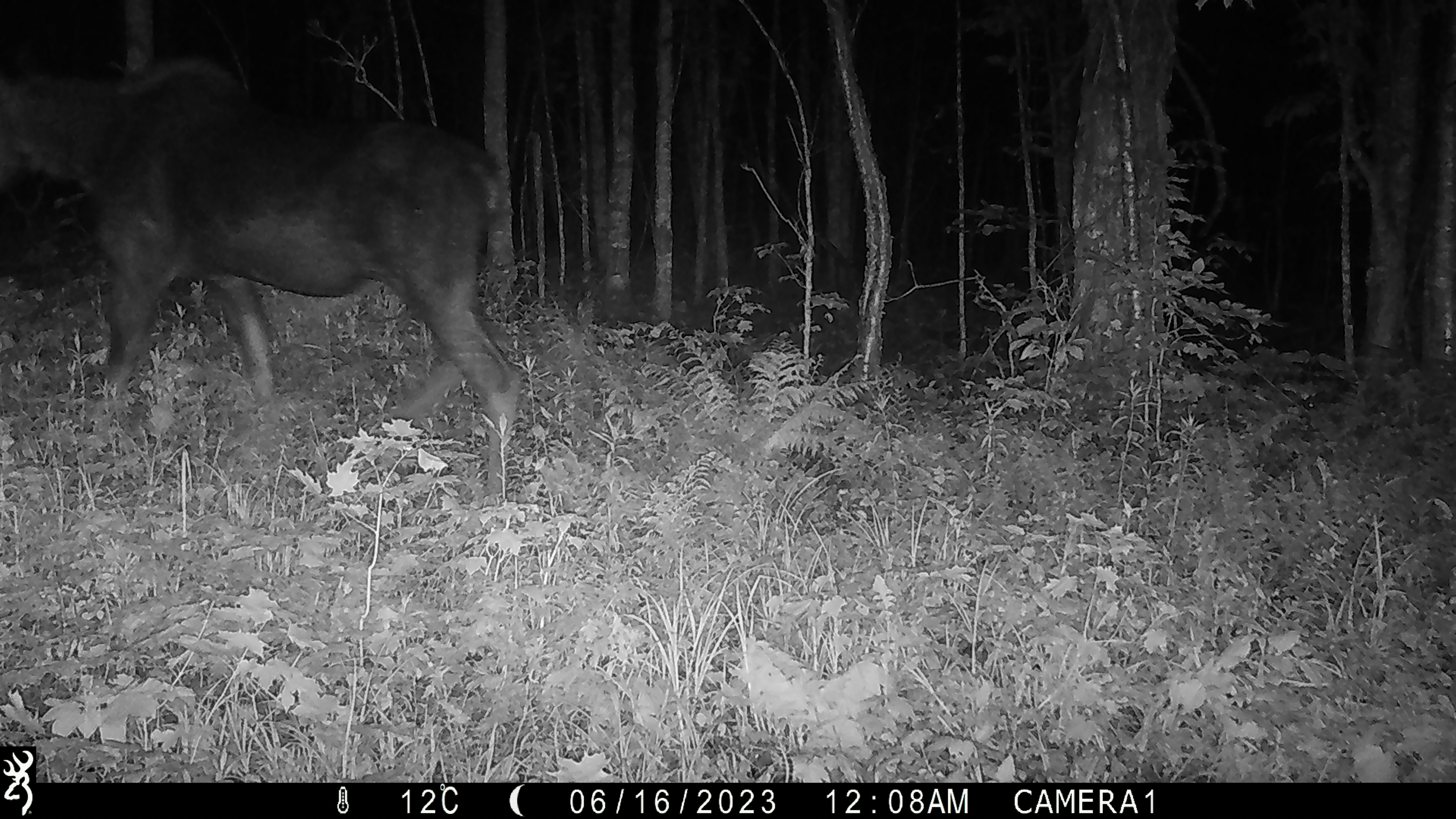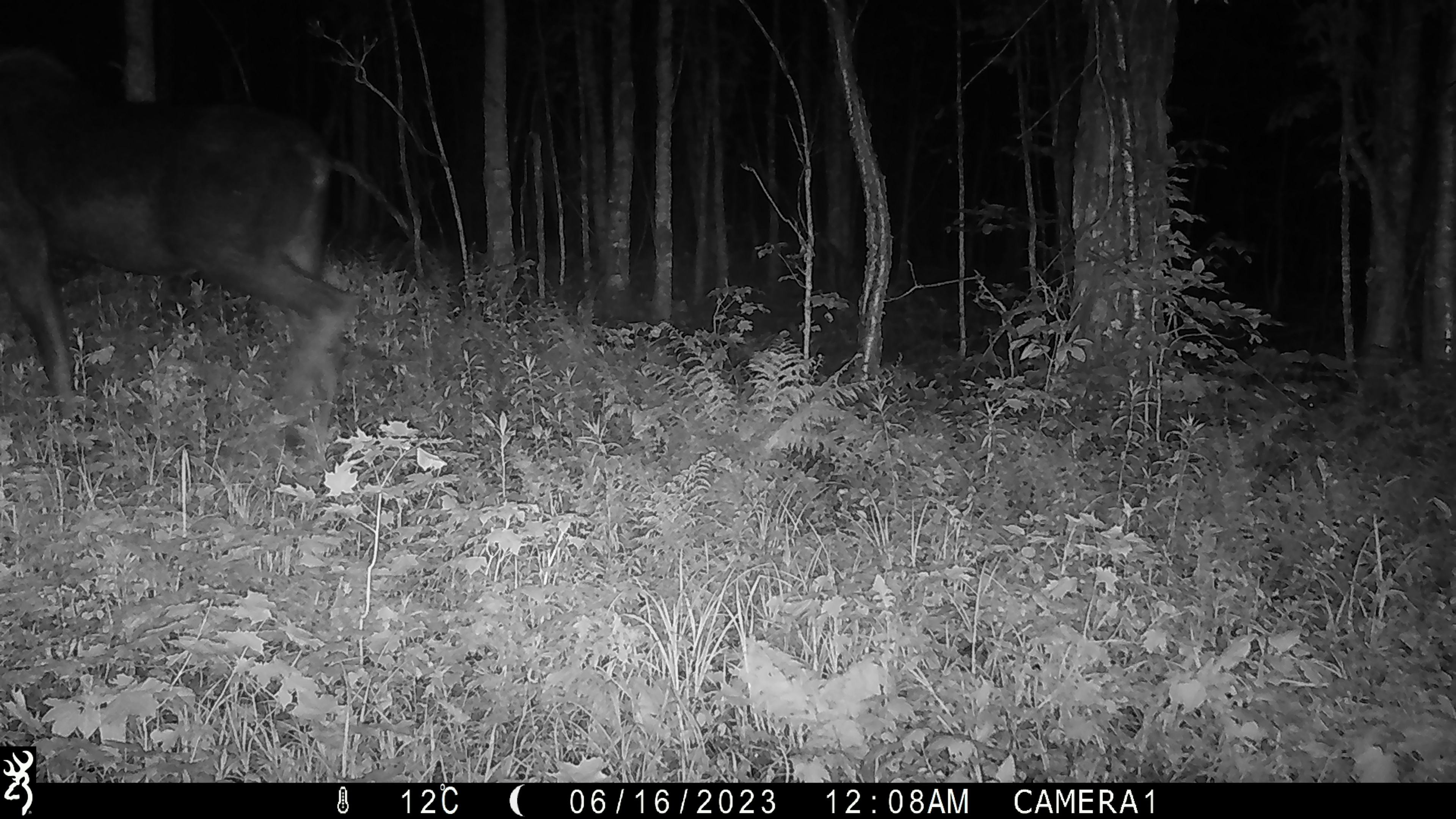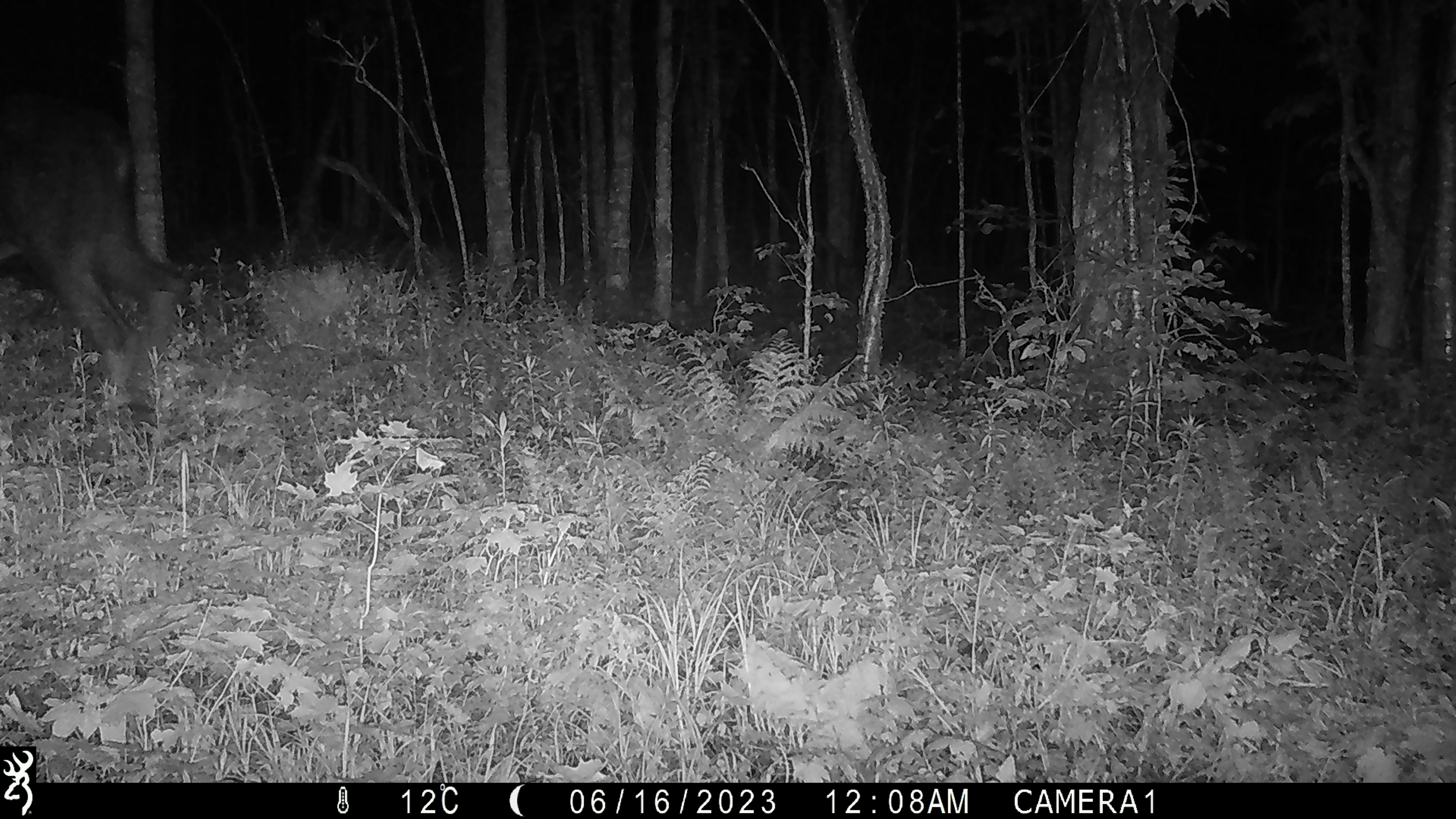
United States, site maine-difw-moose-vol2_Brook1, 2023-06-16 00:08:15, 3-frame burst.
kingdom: Animalia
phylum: Chordata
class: Mammalia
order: Artiodactyla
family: Cervidae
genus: Alces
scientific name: Alces alces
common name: moose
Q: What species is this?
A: Moose (Alces alces).